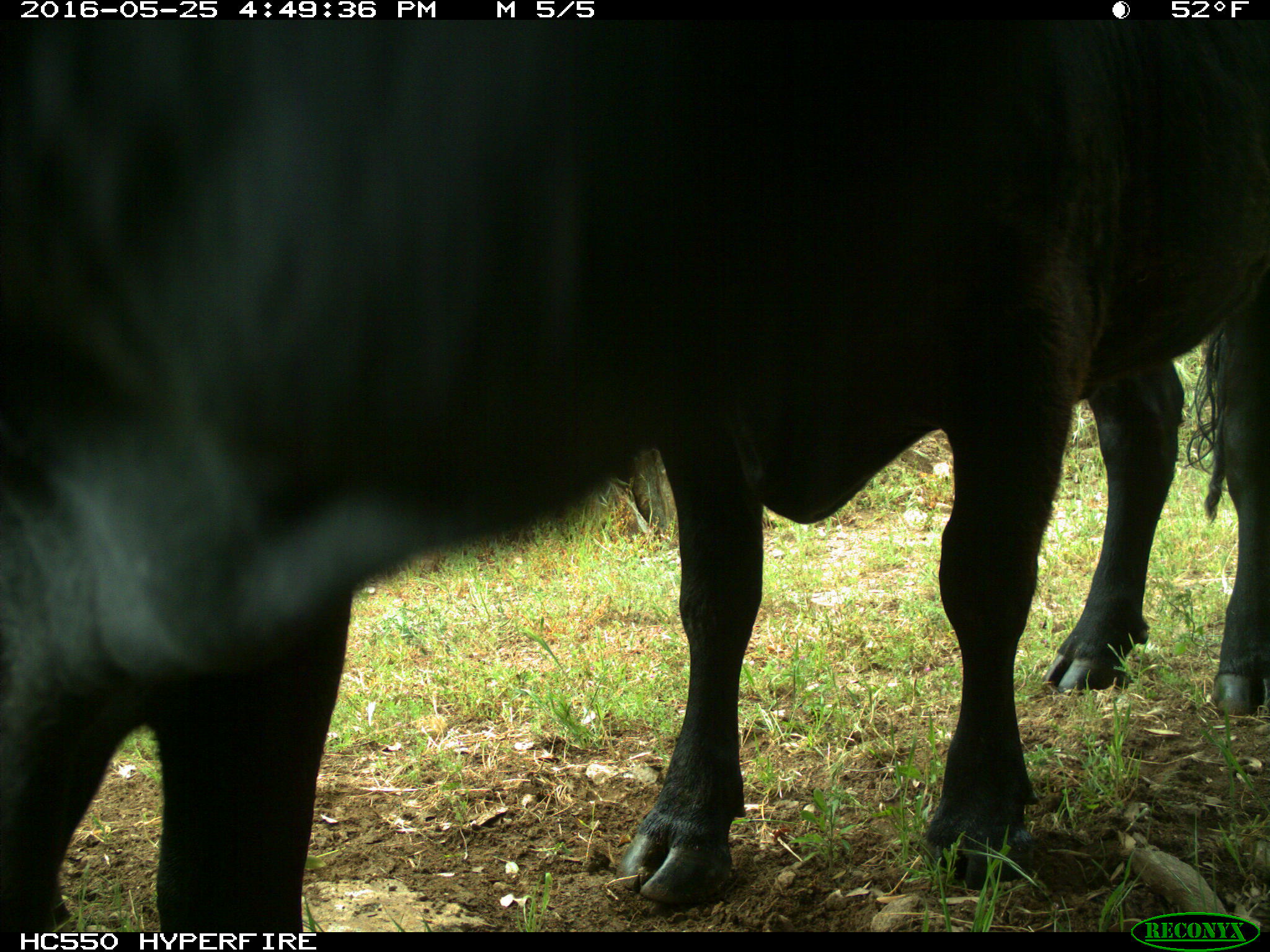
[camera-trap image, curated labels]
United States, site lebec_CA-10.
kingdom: Animalia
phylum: Chordata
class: Mammalia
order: Artiodactyla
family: Bovidae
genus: Bos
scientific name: Bos taurus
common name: domestic cow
Bos taurus (domestic cow).